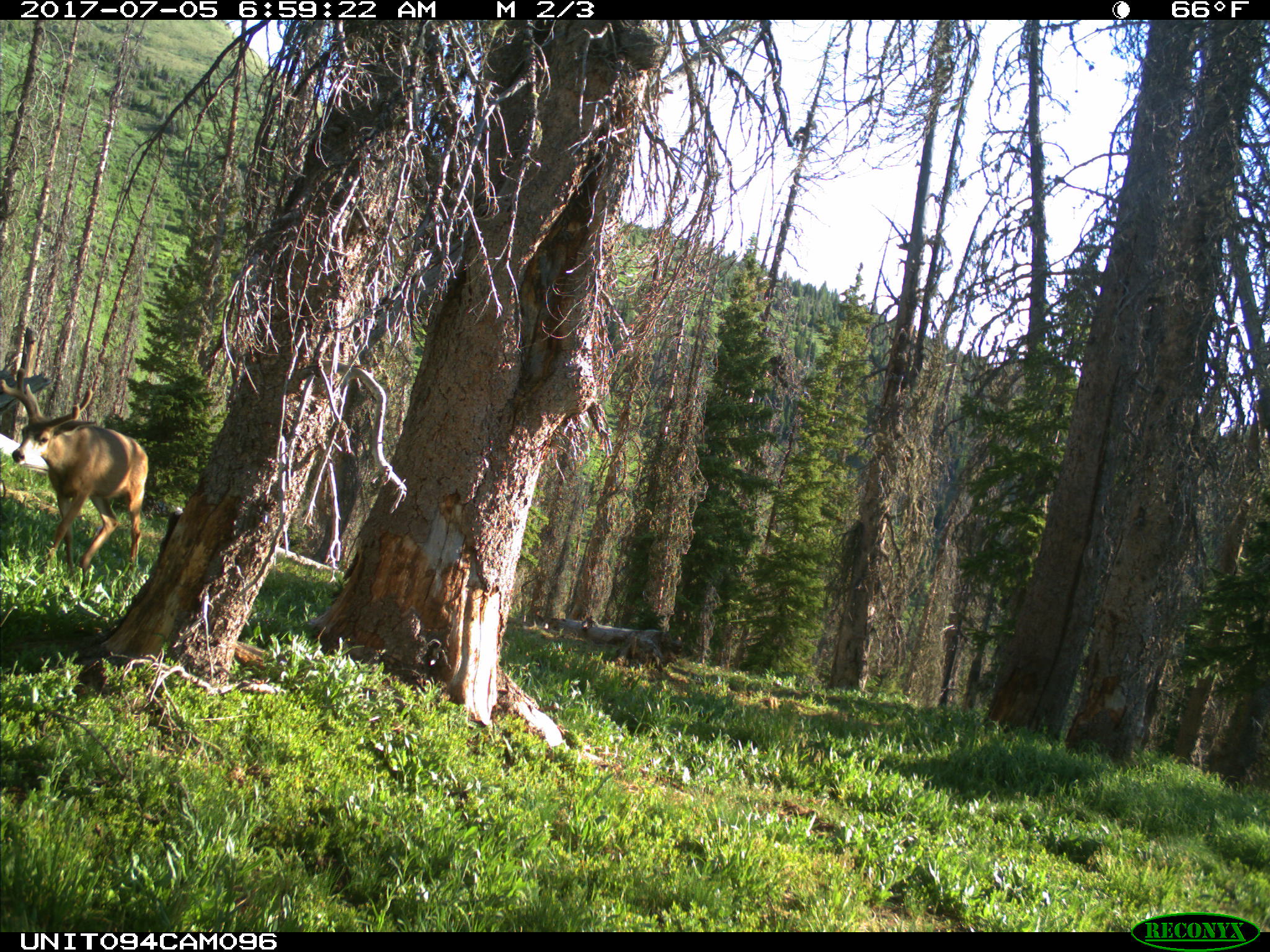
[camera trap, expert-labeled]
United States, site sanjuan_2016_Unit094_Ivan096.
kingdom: Animalia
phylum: Chordata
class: Mammalia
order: Artiodactyla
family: Cervidae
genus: Odocoileus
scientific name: Odocoileus hemionus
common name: mule deer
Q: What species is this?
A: Odocoileus hemionus (mule deer).